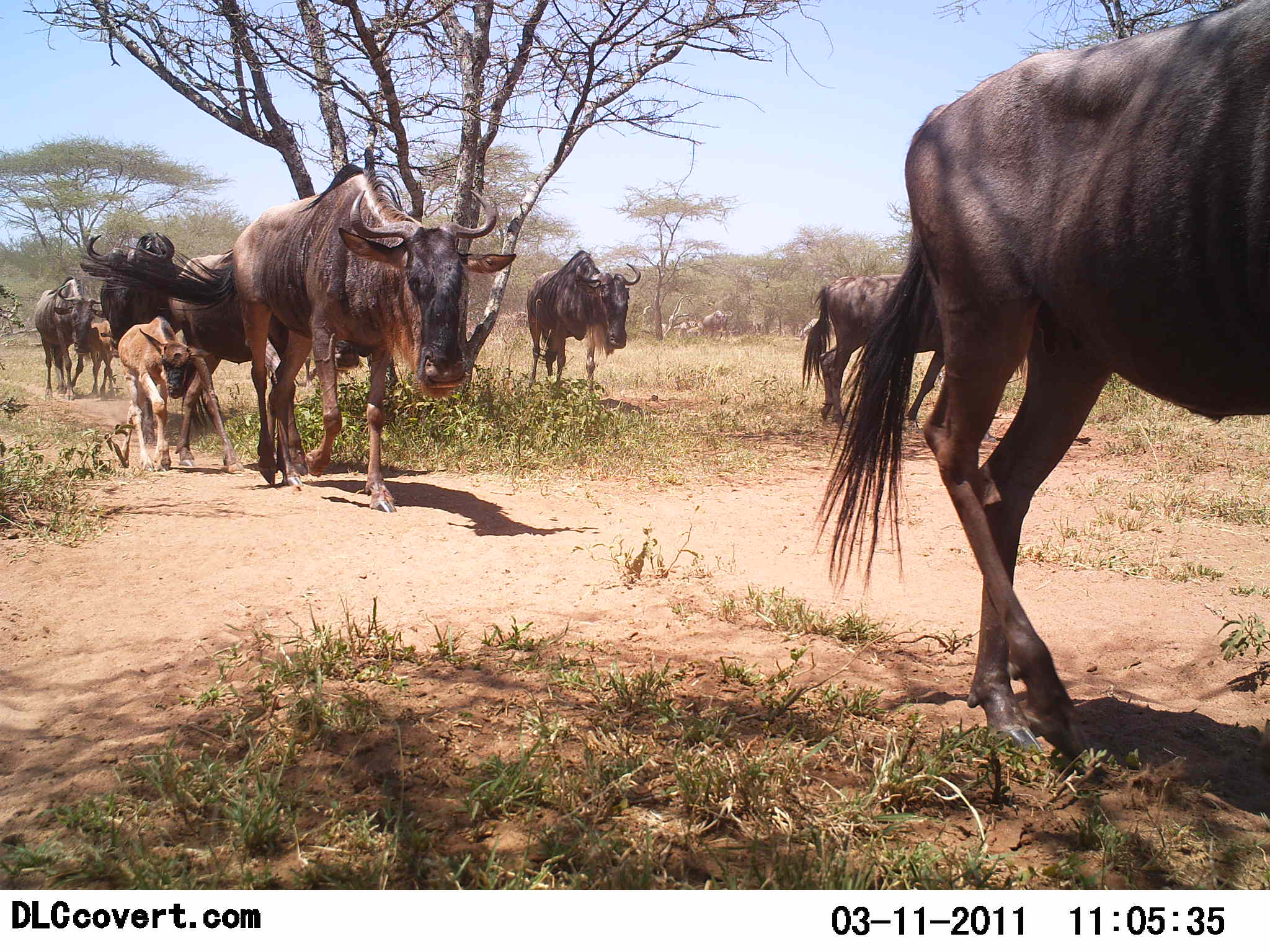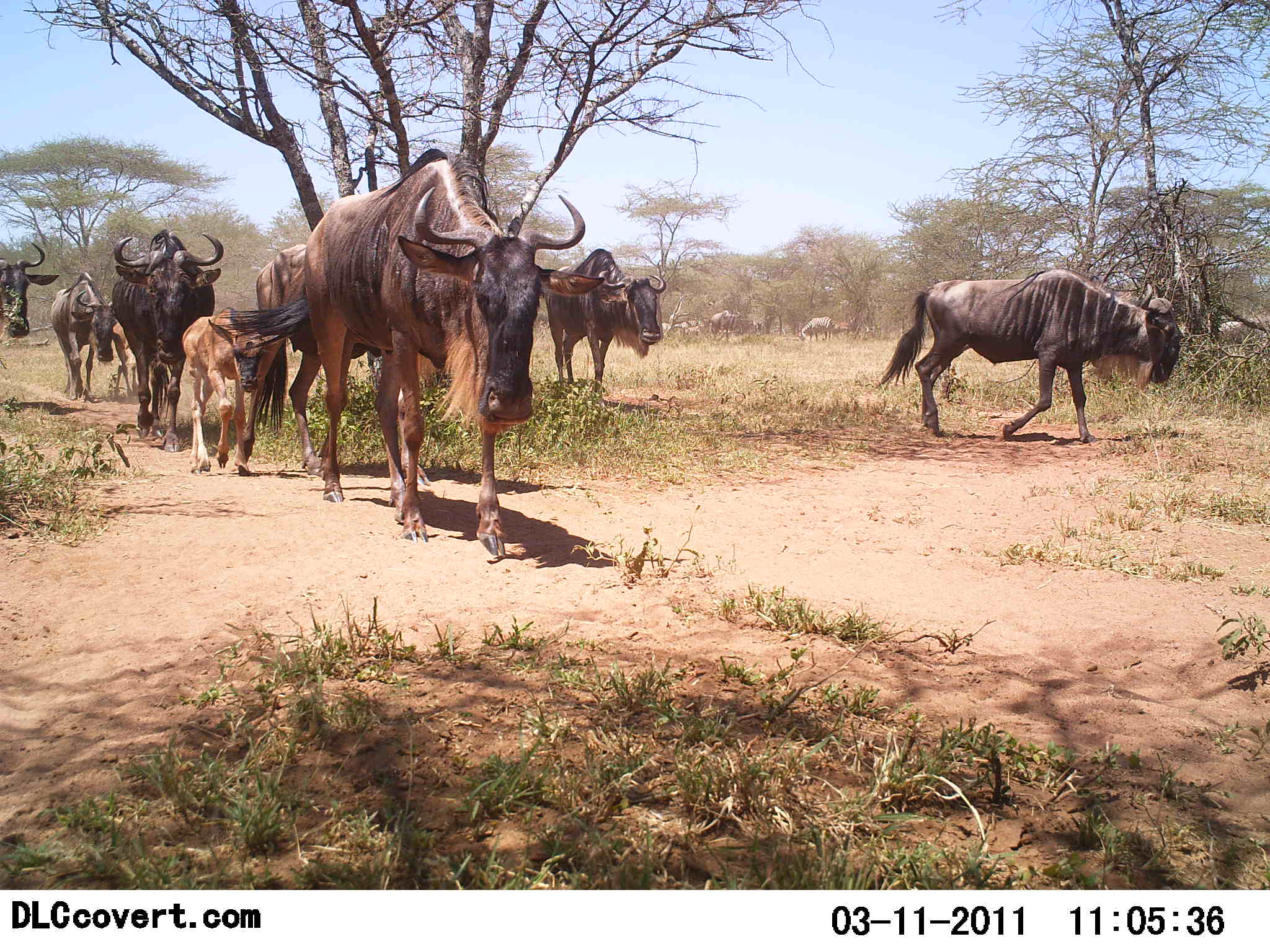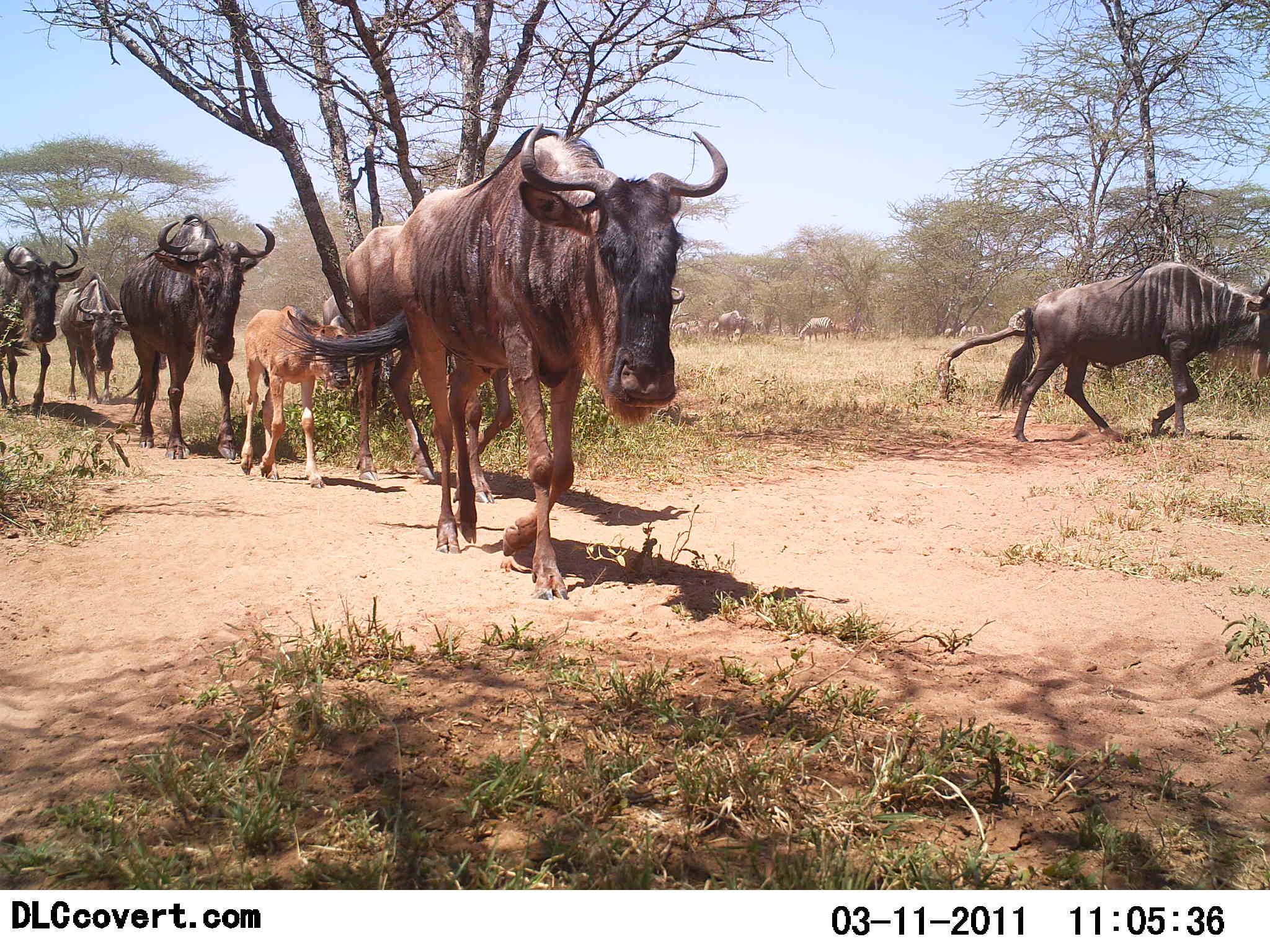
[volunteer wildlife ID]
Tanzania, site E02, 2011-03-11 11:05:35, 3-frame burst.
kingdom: Animalia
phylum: Chordata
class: Mammalia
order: Artiodactyla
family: Bovidae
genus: Connochaetes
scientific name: Connochaetes taurinus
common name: blue wildebeest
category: wildebeest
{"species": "wildebeest (blue wildebeest) (Connochaetes taurinus)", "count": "11-50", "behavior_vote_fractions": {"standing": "0%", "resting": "0%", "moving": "100%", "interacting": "0%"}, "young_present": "80%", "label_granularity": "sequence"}